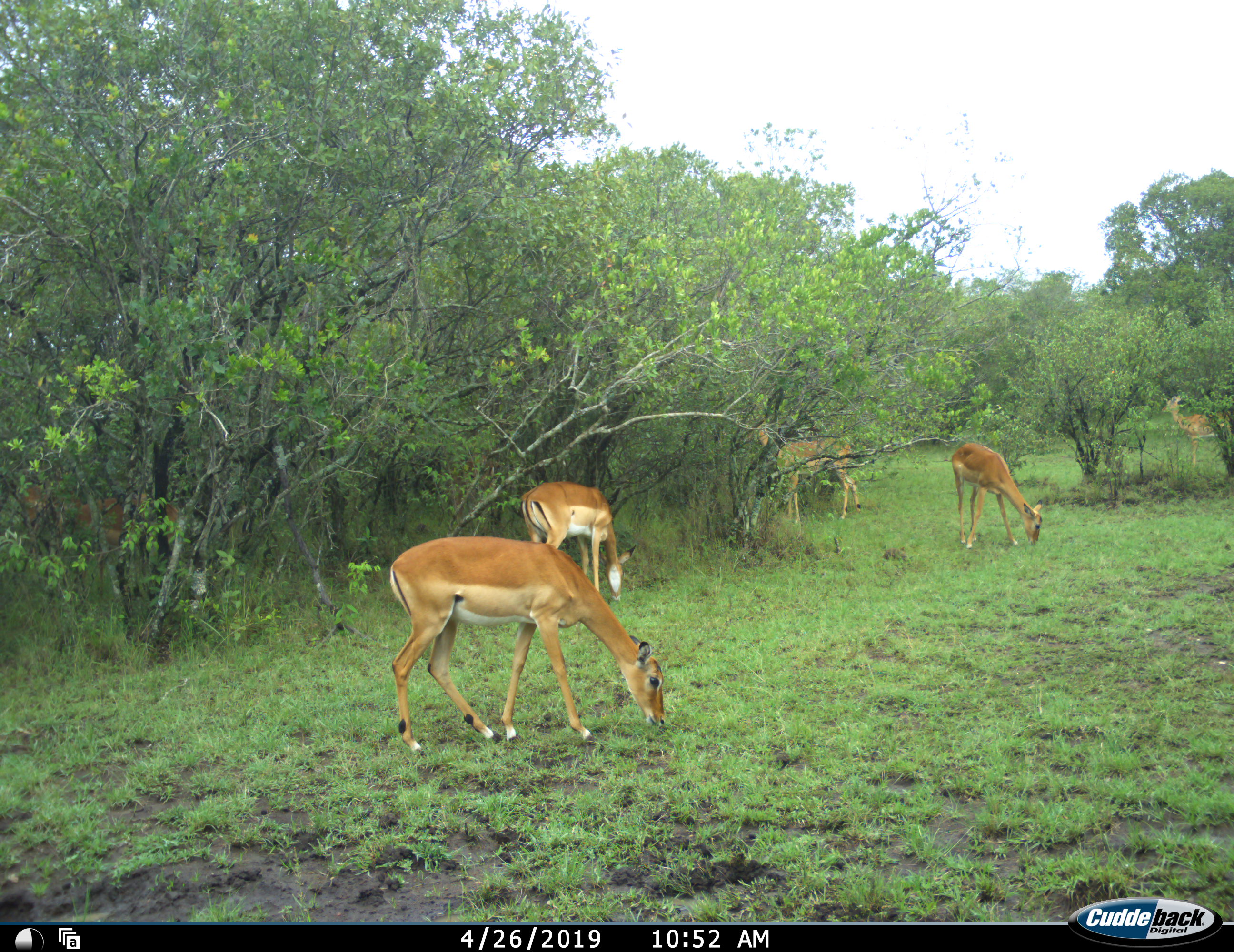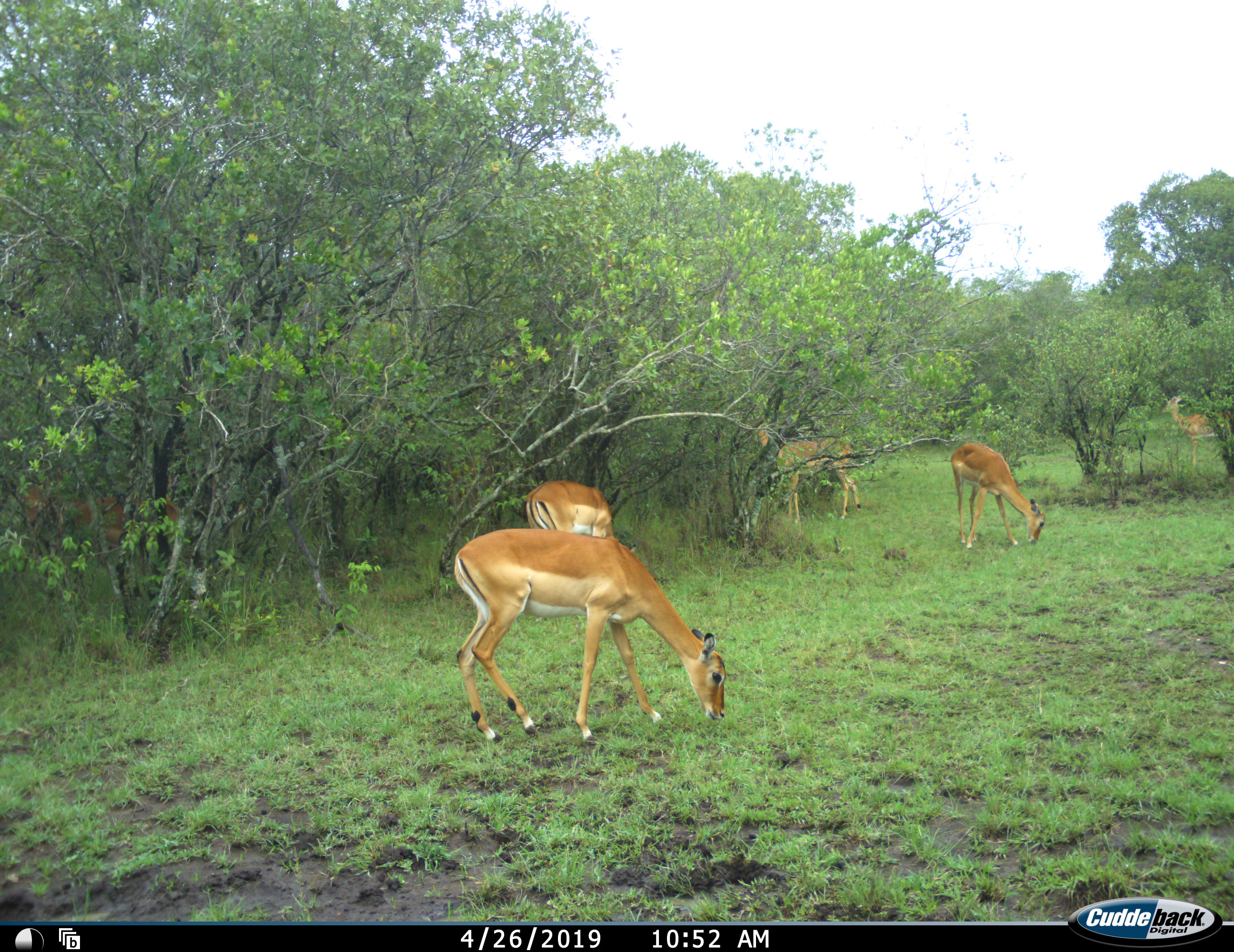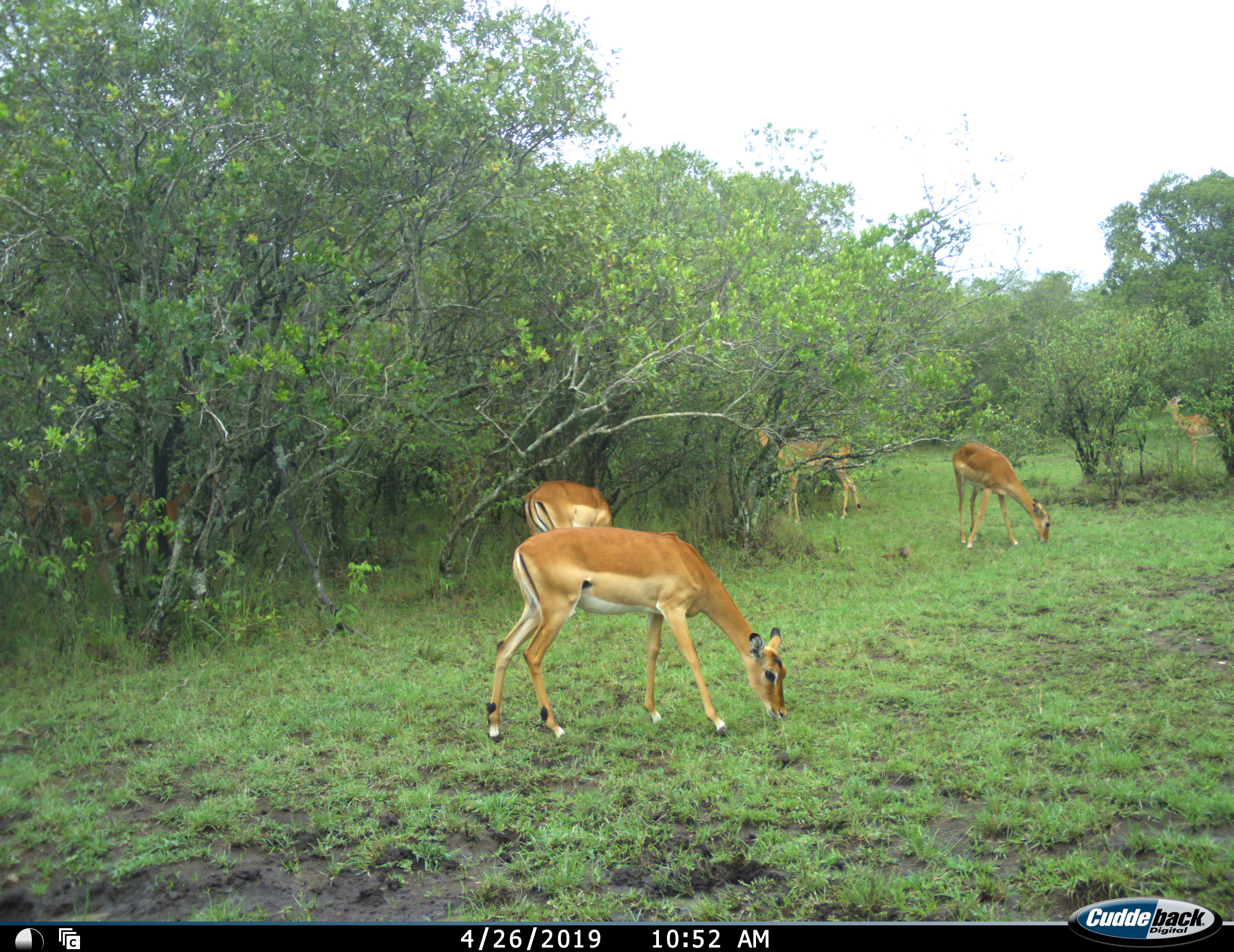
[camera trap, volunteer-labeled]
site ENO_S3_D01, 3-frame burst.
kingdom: Animalia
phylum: Chordata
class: Mammalia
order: Artiodactyla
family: Bovidae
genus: Aepyceros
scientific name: Aepyceros melampus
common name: impala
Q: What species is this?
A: Impala (Aepyceros melampus).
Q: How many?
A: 5.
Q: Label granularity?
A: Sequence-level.